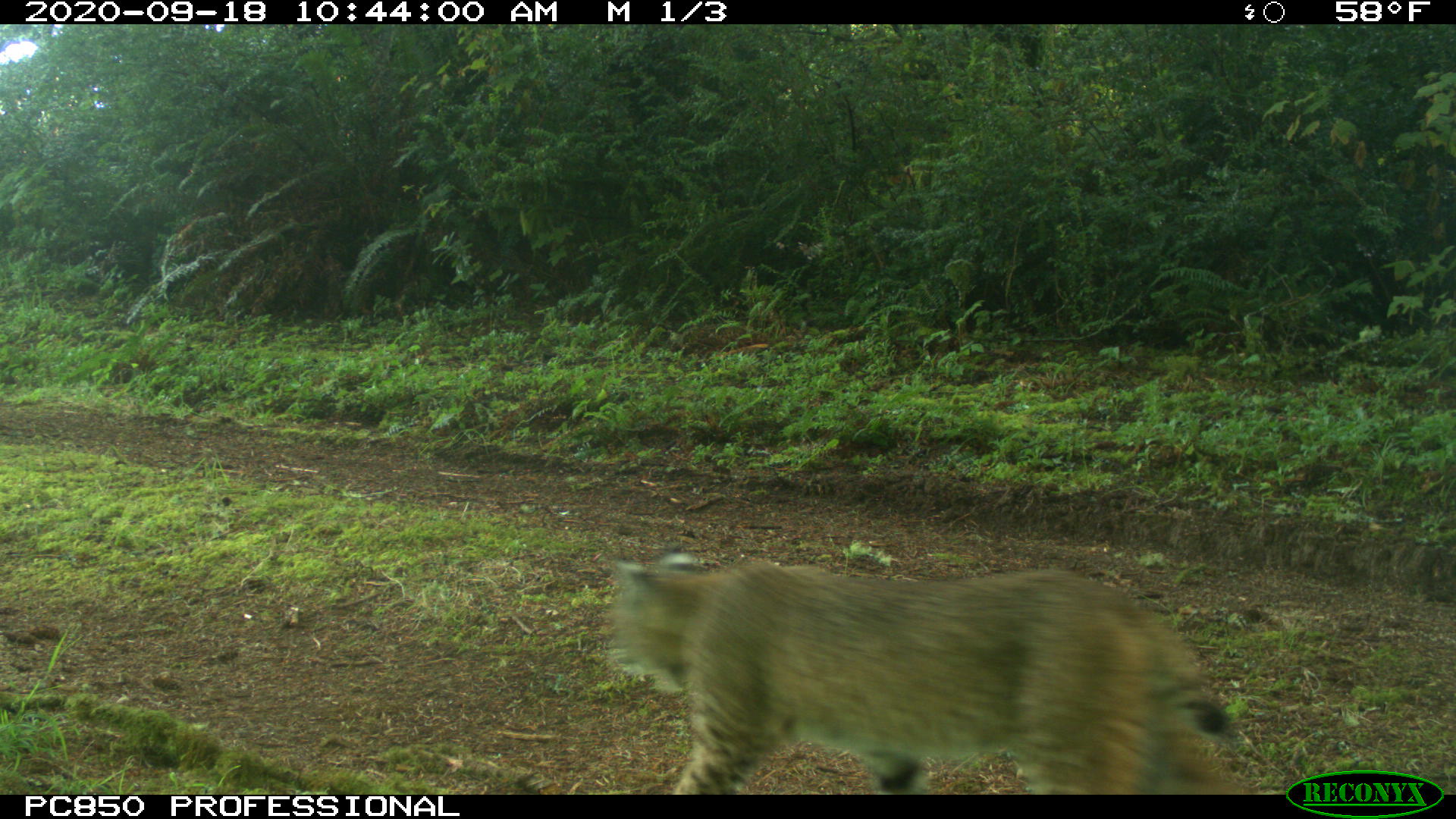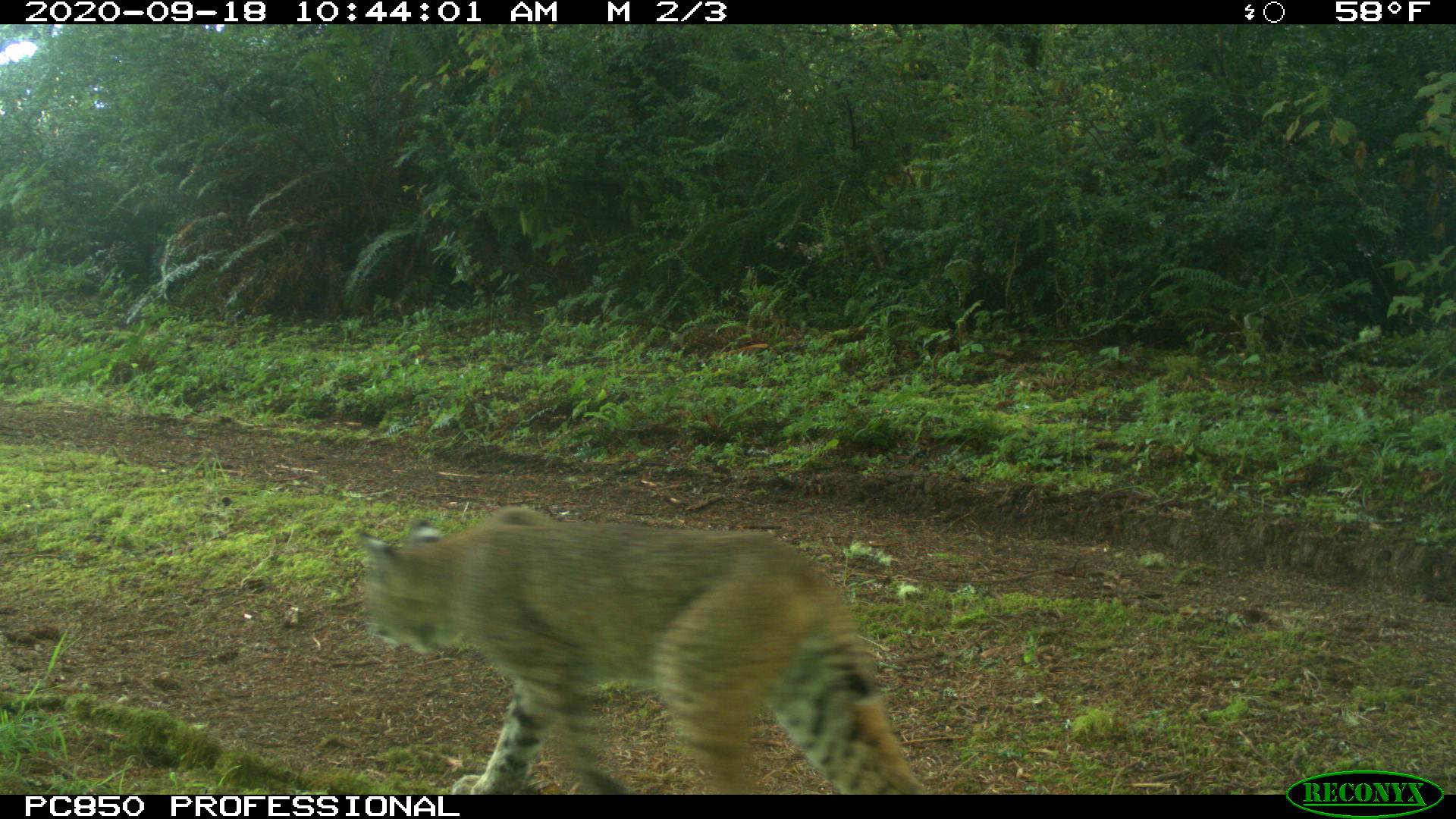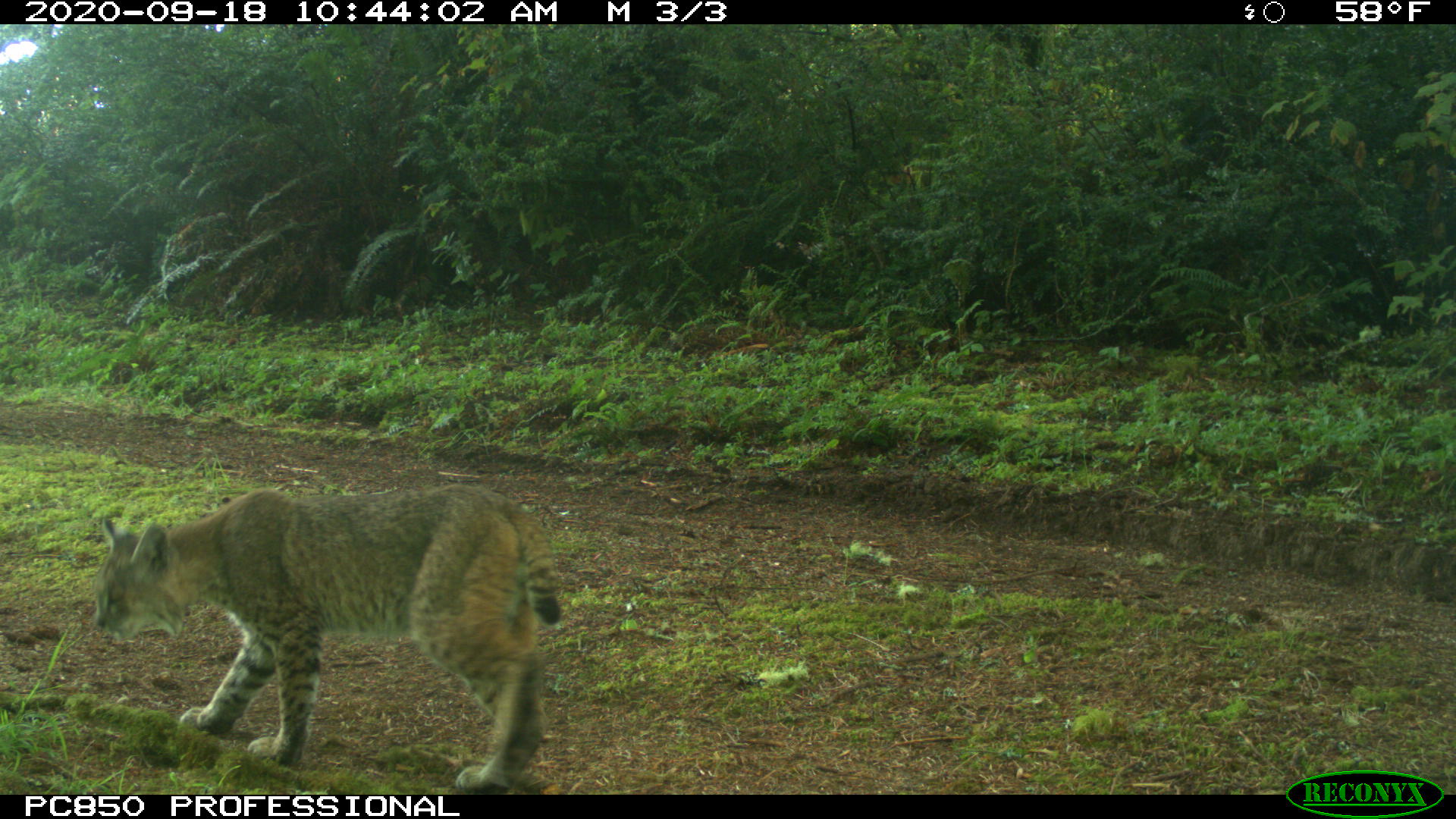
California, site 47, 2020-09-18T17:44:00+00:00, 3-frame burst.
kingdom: Animalia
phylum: Chordata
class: Mammalia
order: Carnivora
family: Felidae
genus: Lynx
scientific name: Lynx rufus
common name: bobcat